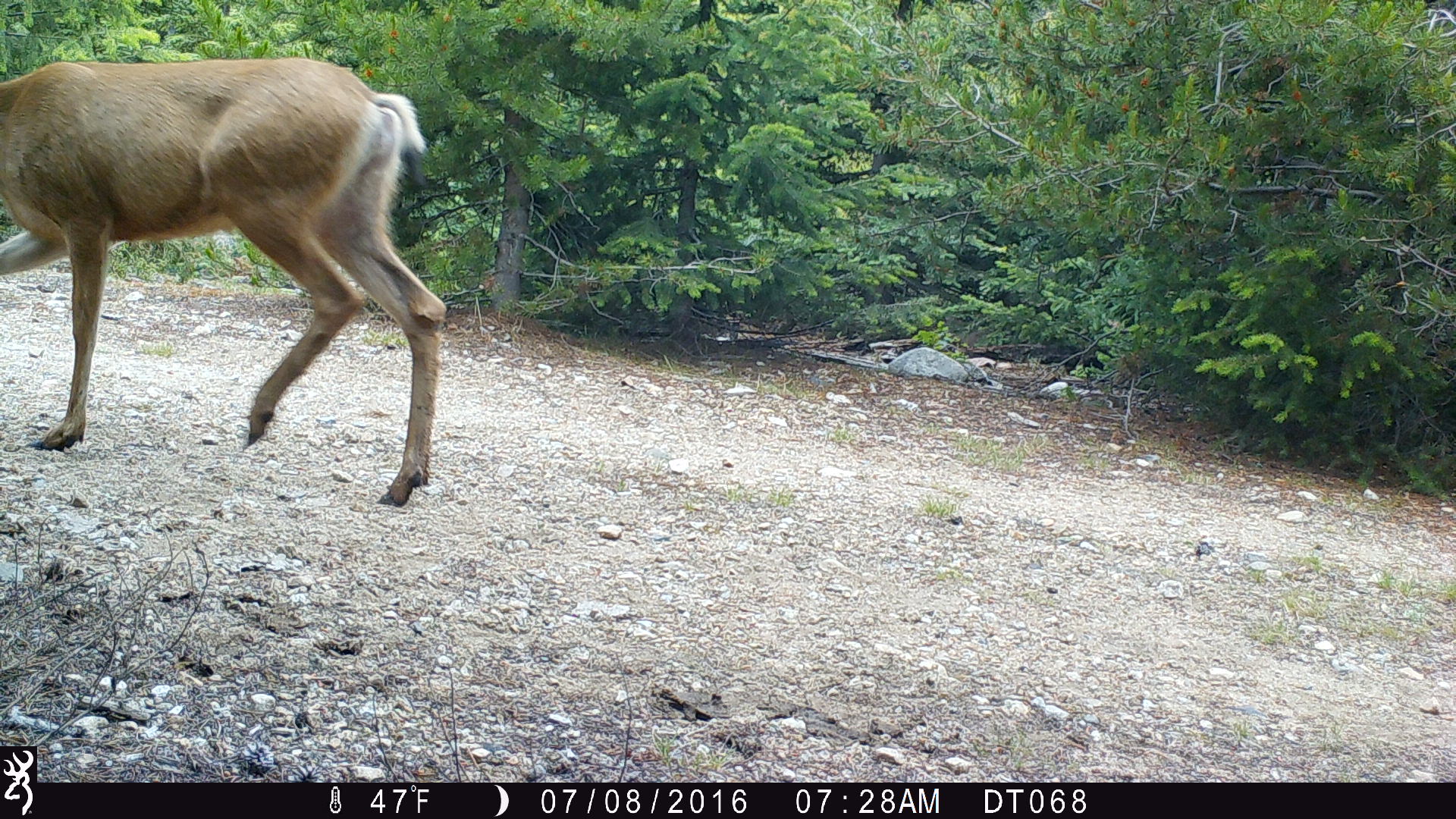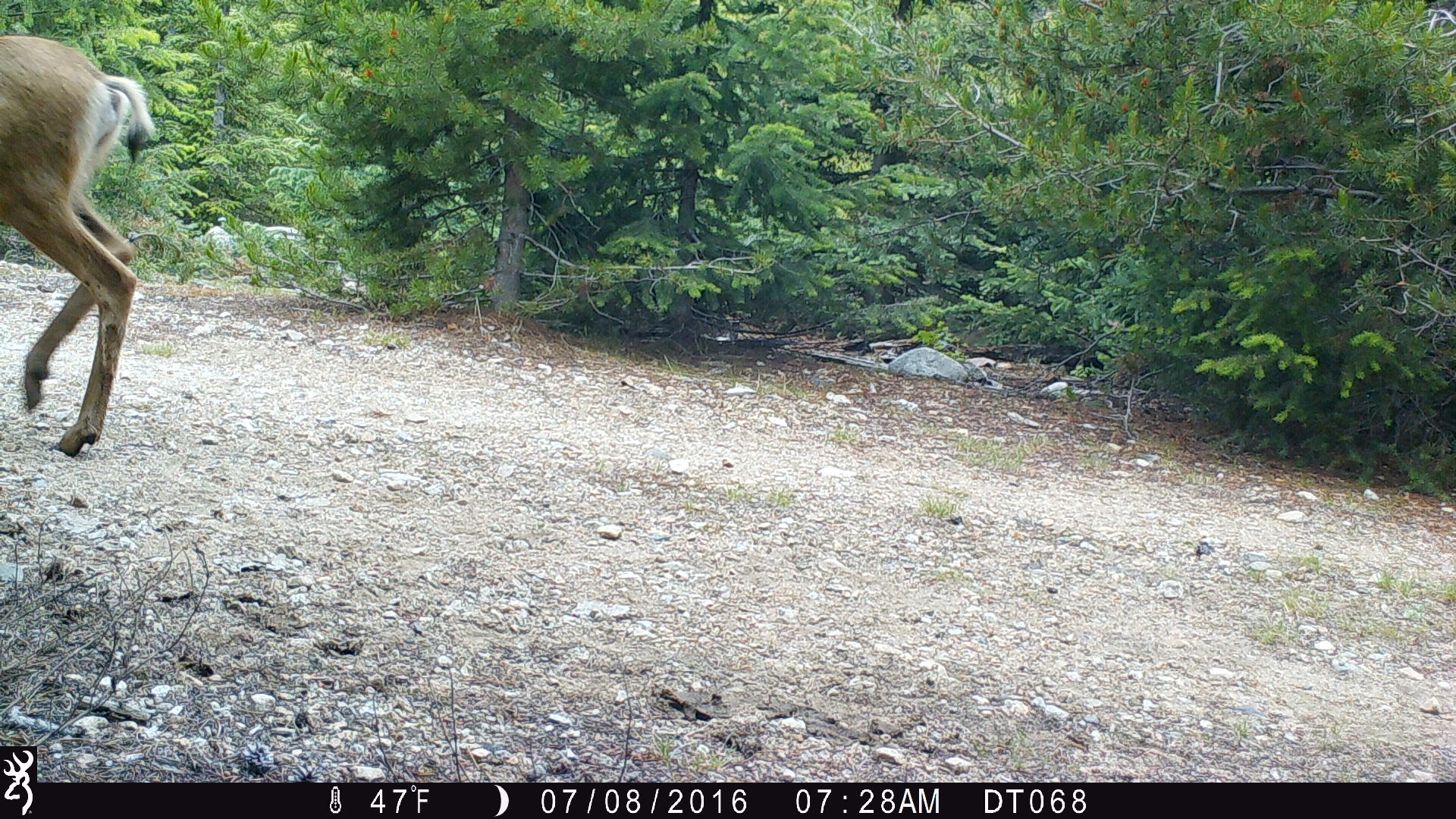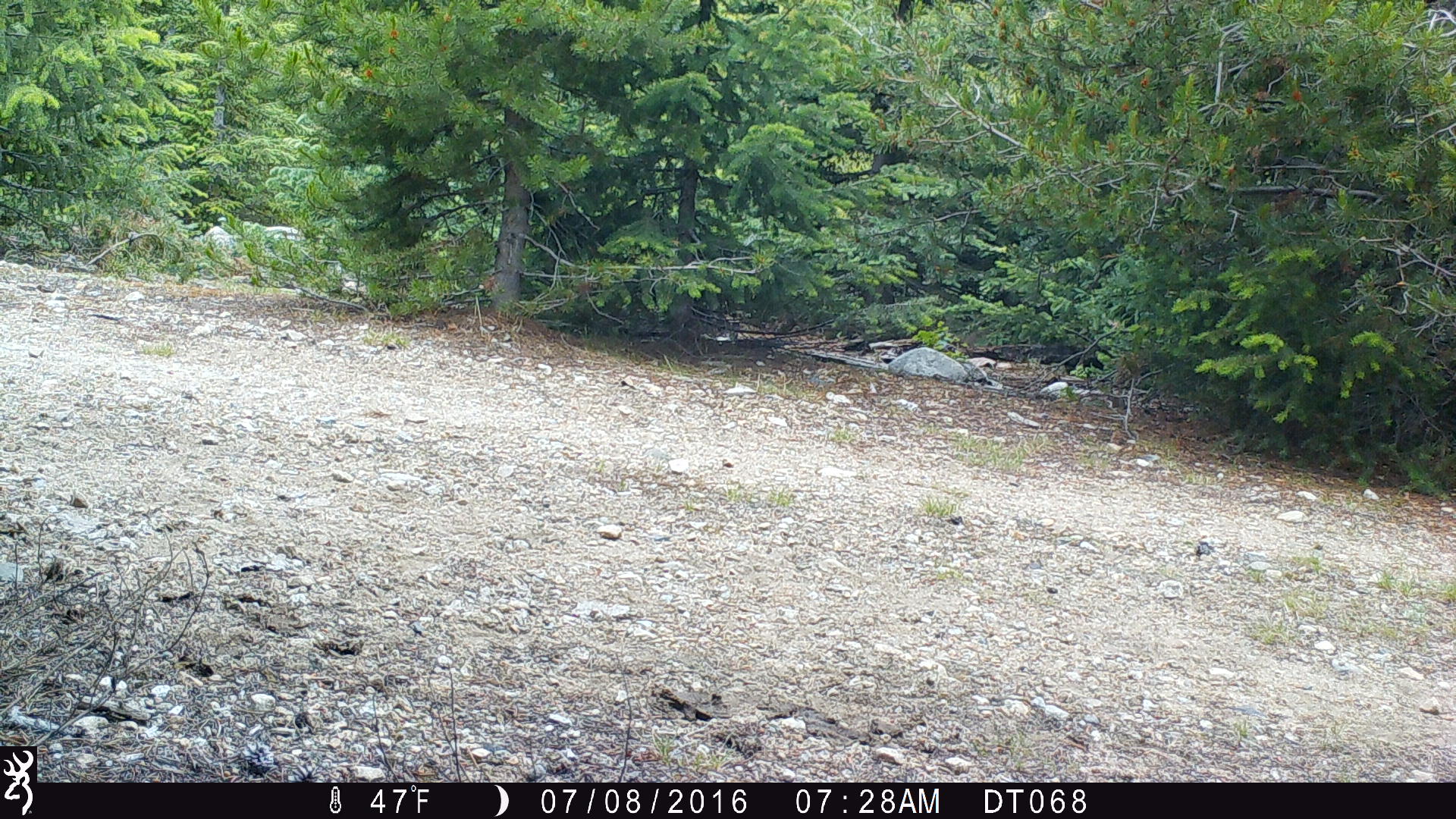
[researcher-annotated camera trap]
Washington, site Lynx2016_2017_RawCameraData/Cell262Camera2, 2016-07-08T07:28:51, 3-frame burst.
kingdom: Animalia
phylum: Chordata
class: Mammalia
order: Artiodactyla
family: Cervidae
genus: Odocoileus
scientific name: Odocoileus hemionus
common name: mule deer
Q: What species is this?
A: Odocoileus hemionus (mule deer).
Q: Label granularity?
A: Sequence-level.